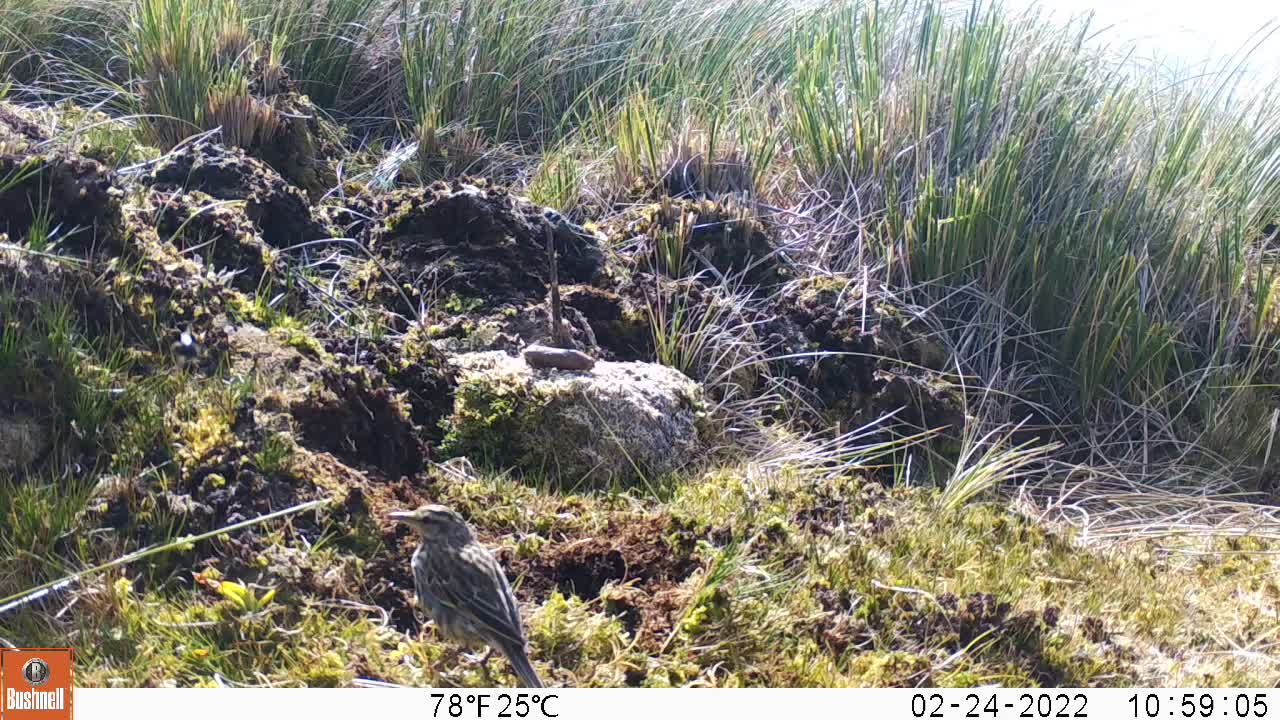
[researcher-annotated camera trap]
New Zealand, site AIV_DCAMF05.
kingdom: Animalia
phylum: Chordata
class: Aves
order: Passeriformes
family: Motacillidae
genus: Anthus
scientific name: Anthus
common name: pipit